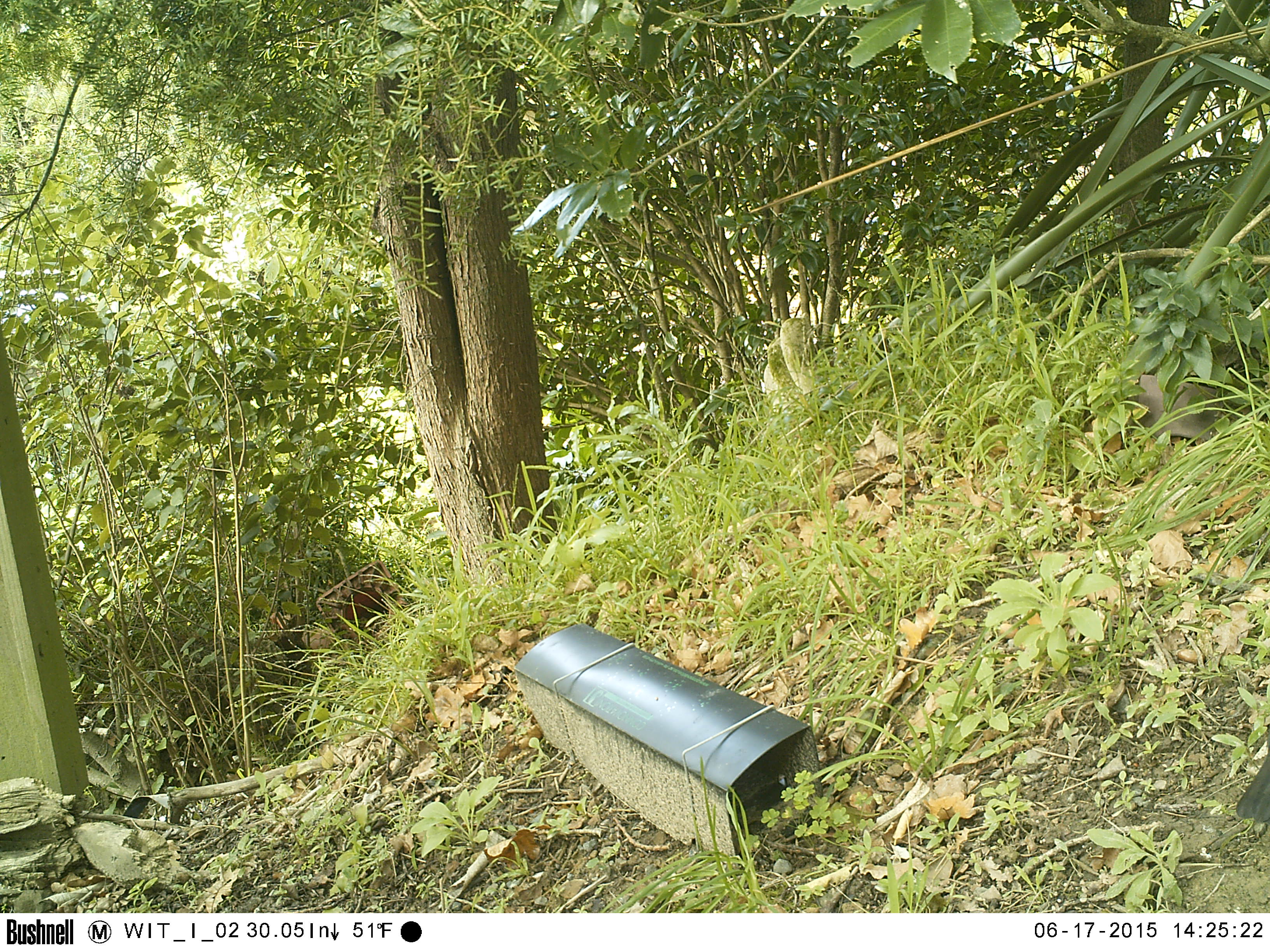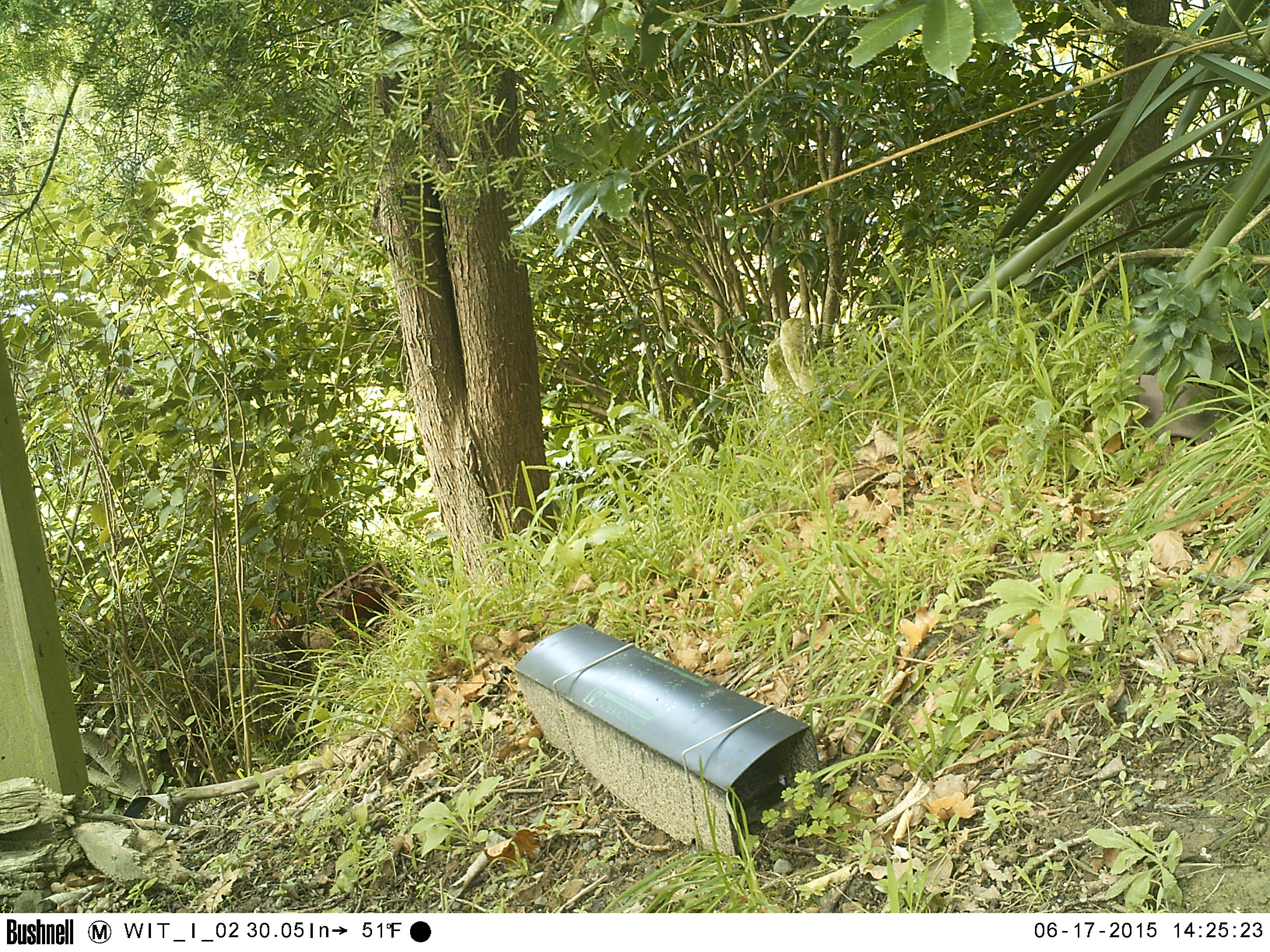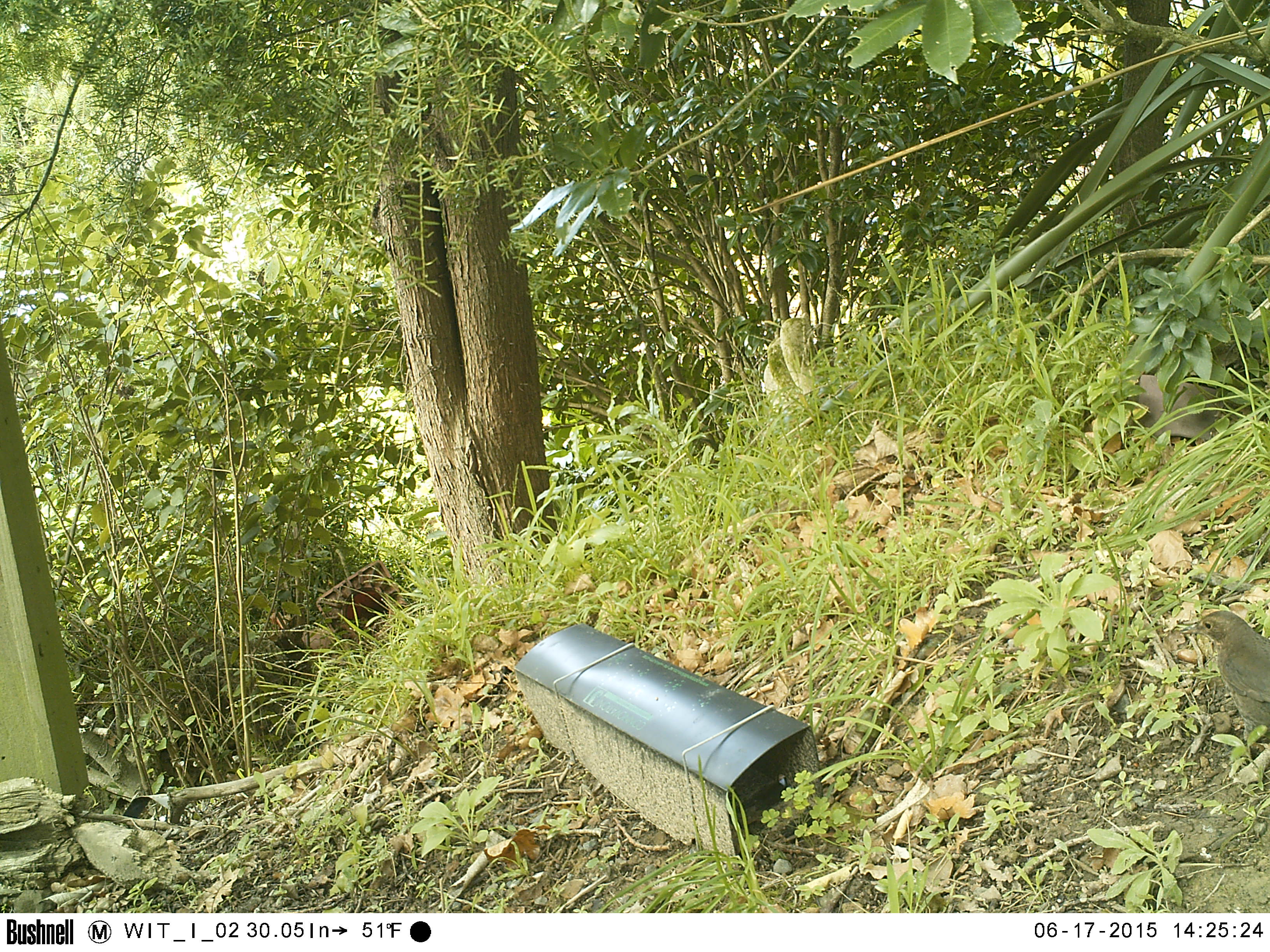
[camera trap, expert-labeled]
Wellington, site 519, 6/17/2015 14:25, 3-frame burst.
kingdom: Animalia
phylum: Chordata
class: Aves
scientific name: Aves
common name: bird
Bird (Aves).